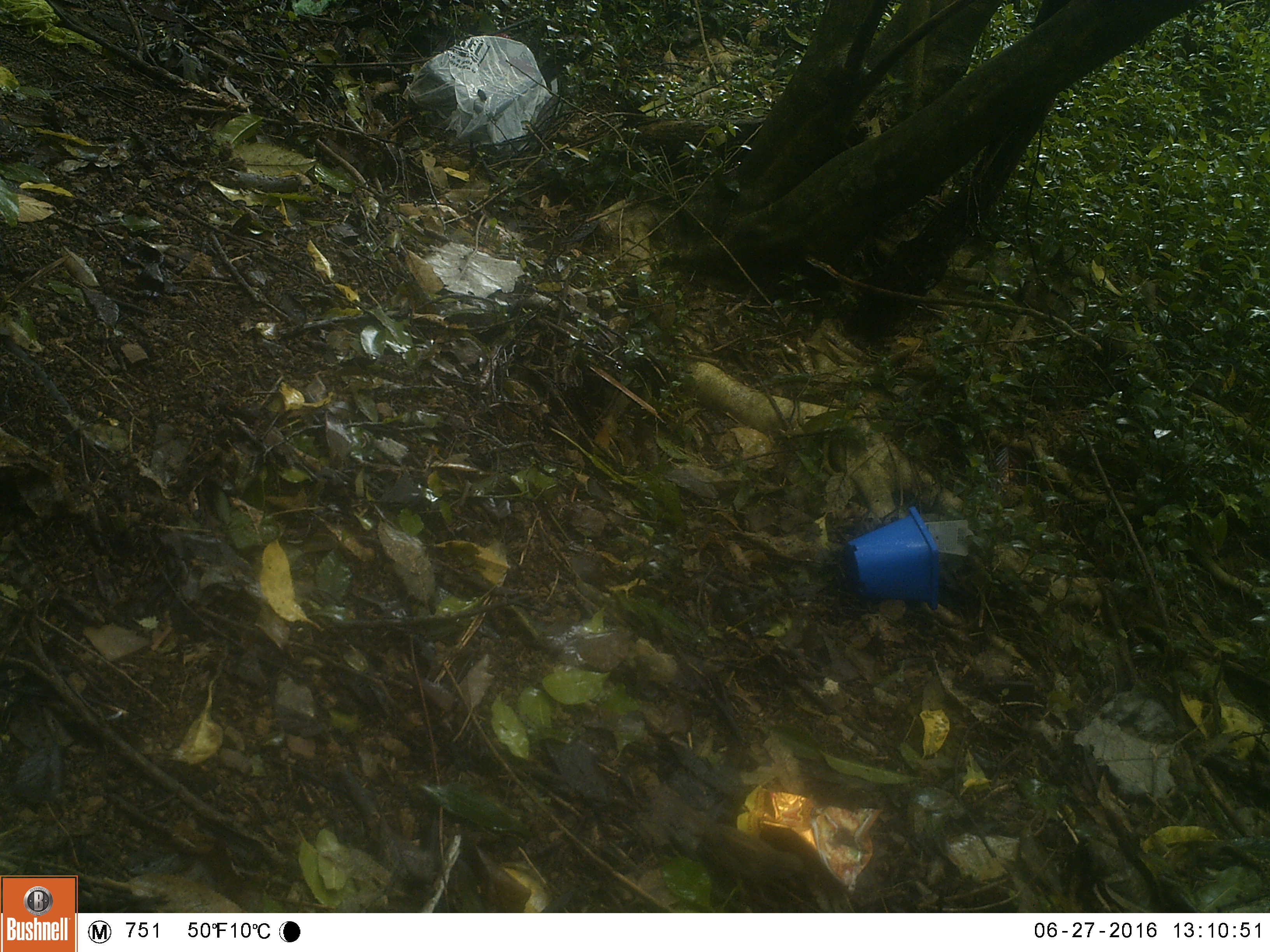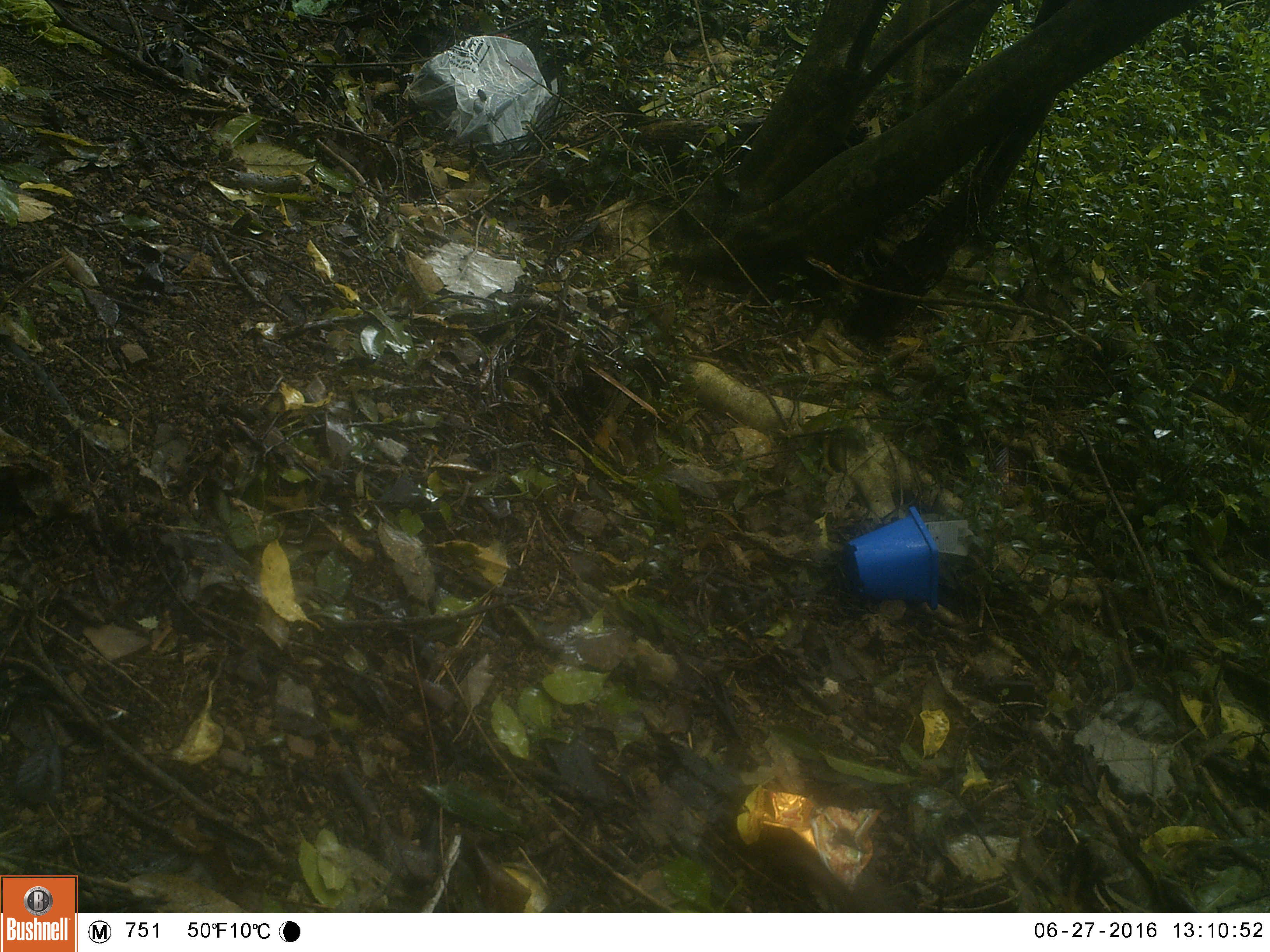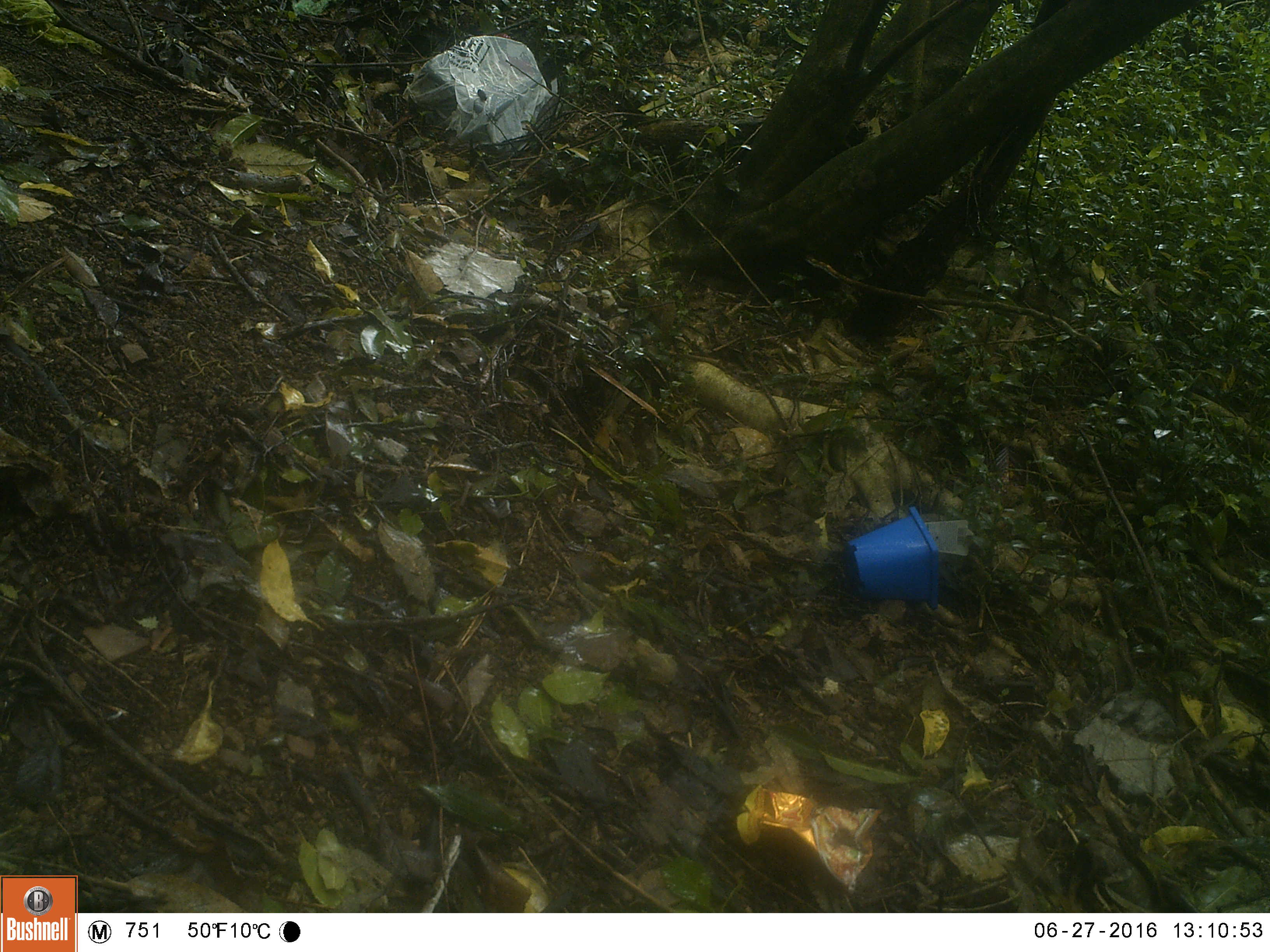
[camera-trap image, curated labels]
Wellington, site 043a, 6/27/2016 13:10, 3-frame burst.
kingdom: Animalia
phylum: Chordata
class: Aves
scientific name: Aves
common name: bird